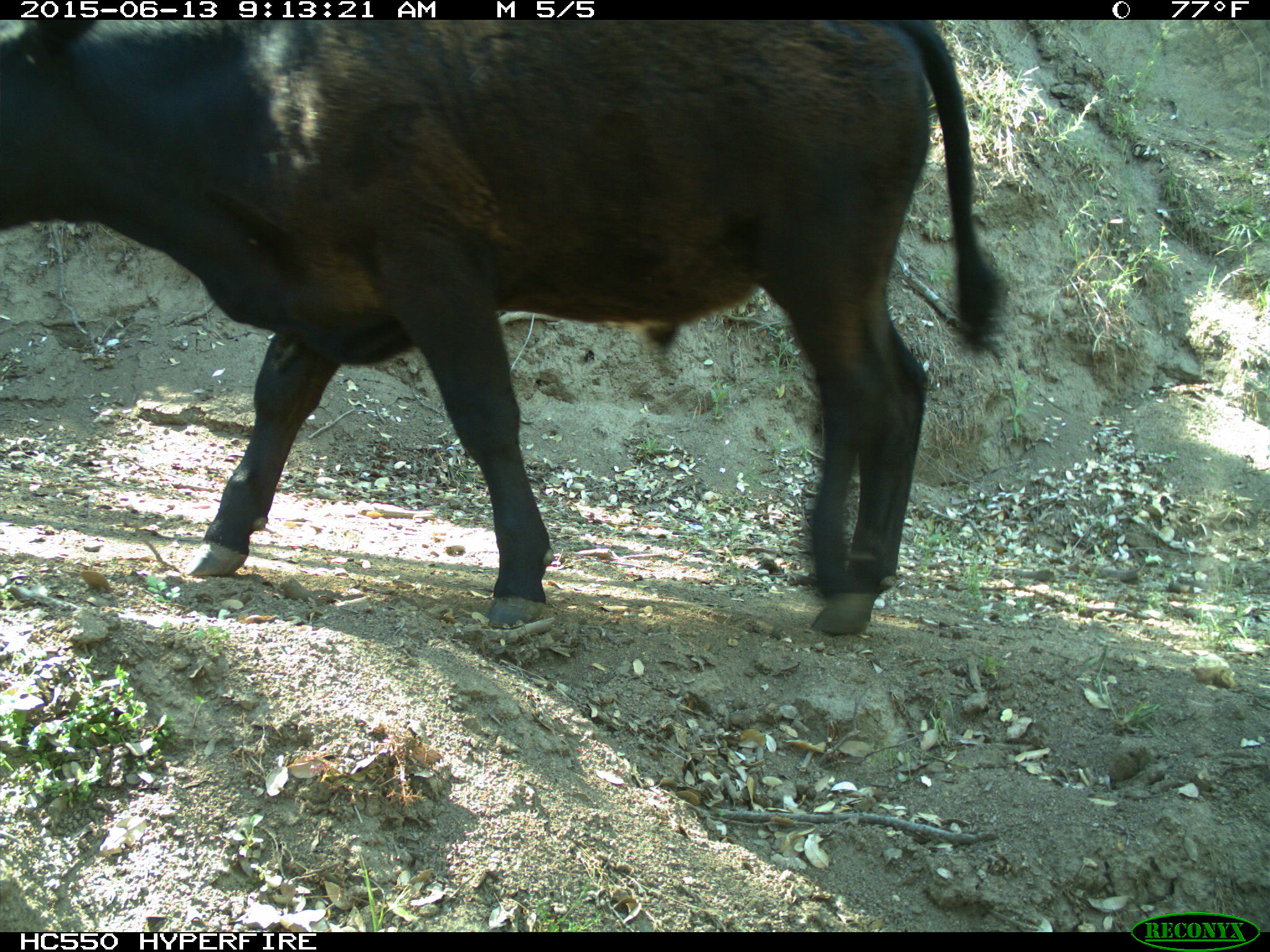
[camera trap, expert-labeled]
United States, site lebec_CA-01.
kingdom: Animalia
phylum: Chordata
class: Mammalia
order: Artiodactyla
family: Bovidae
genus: Bos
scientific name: Bos taurus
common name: domestic cow